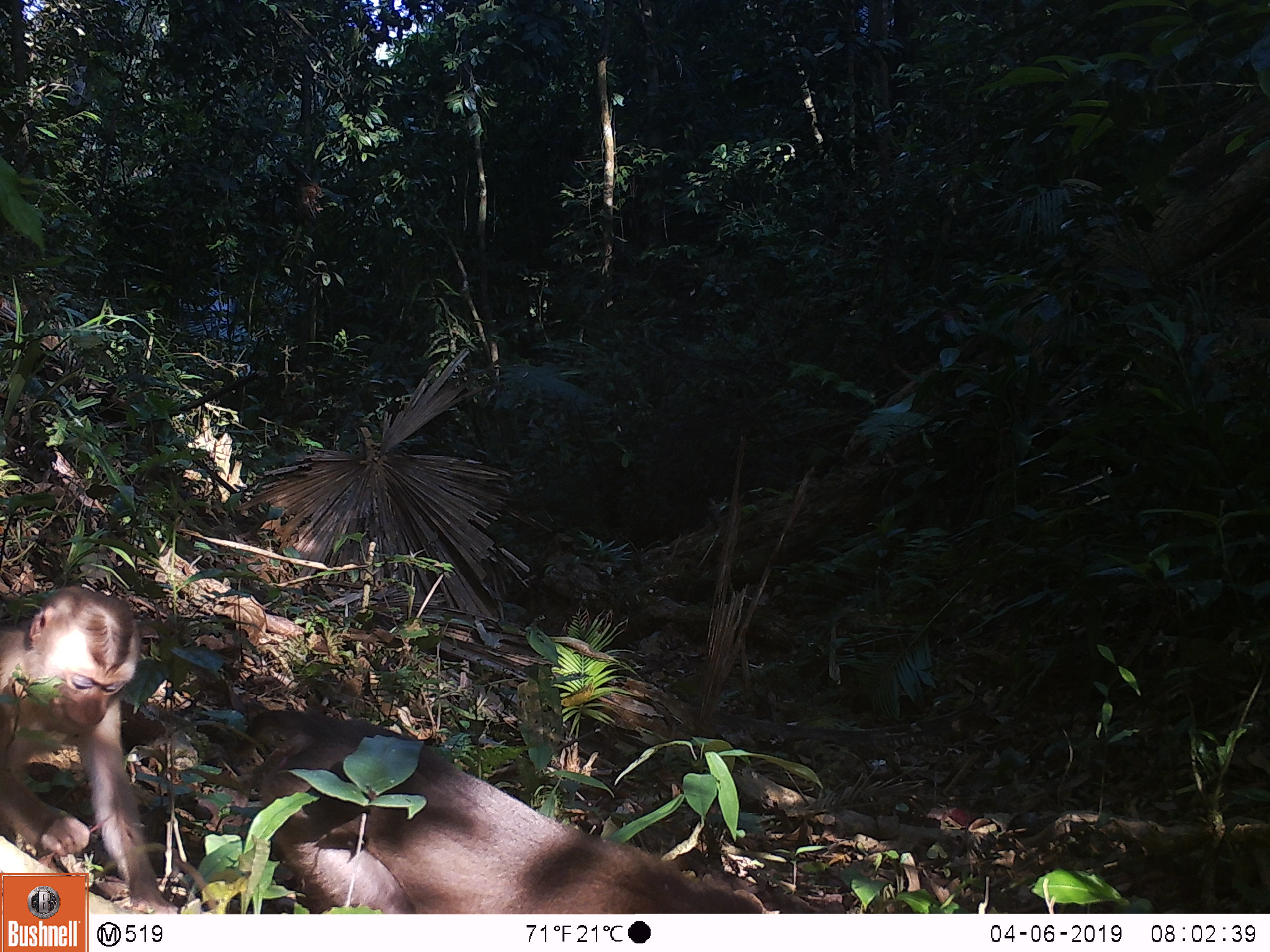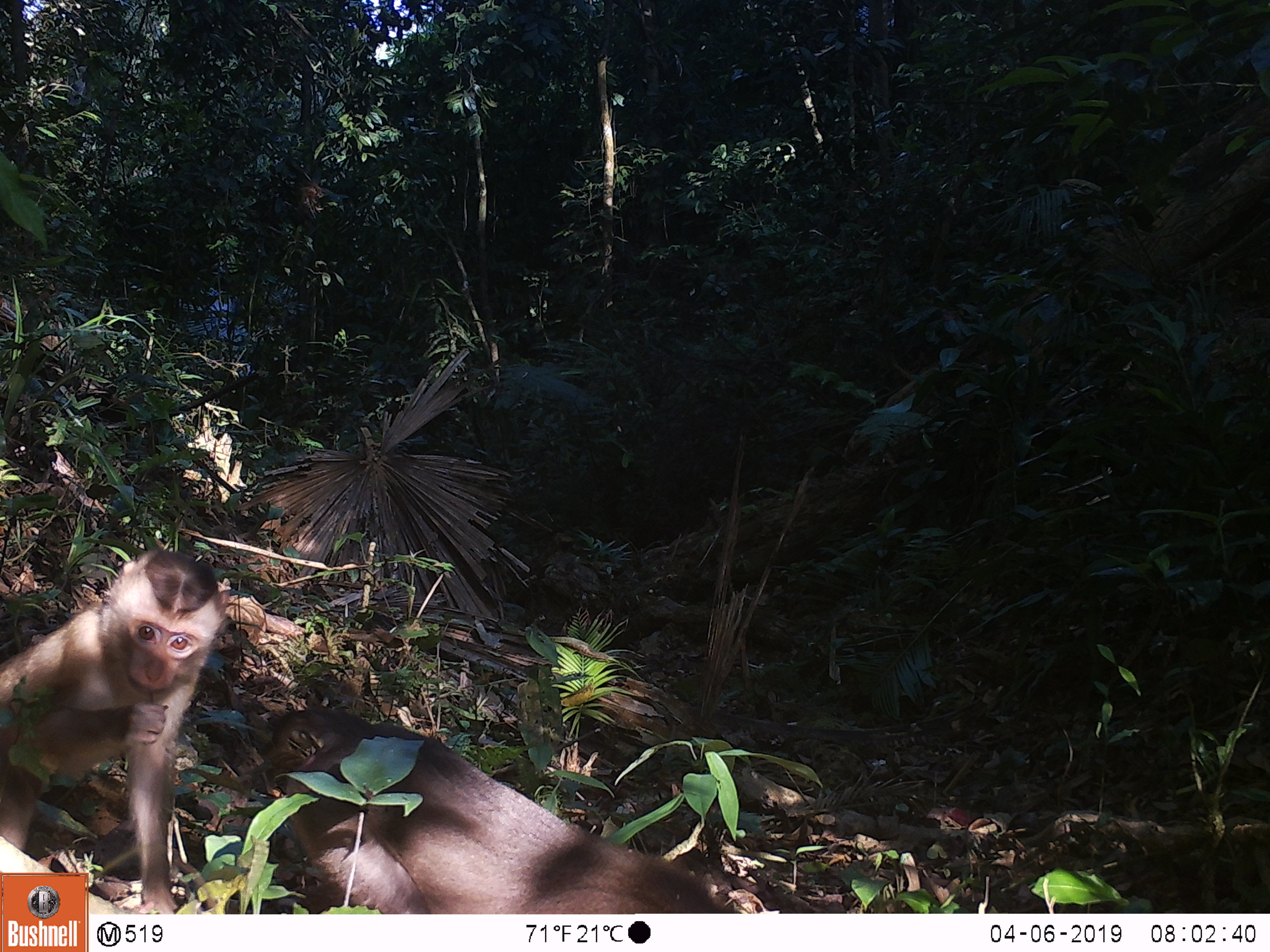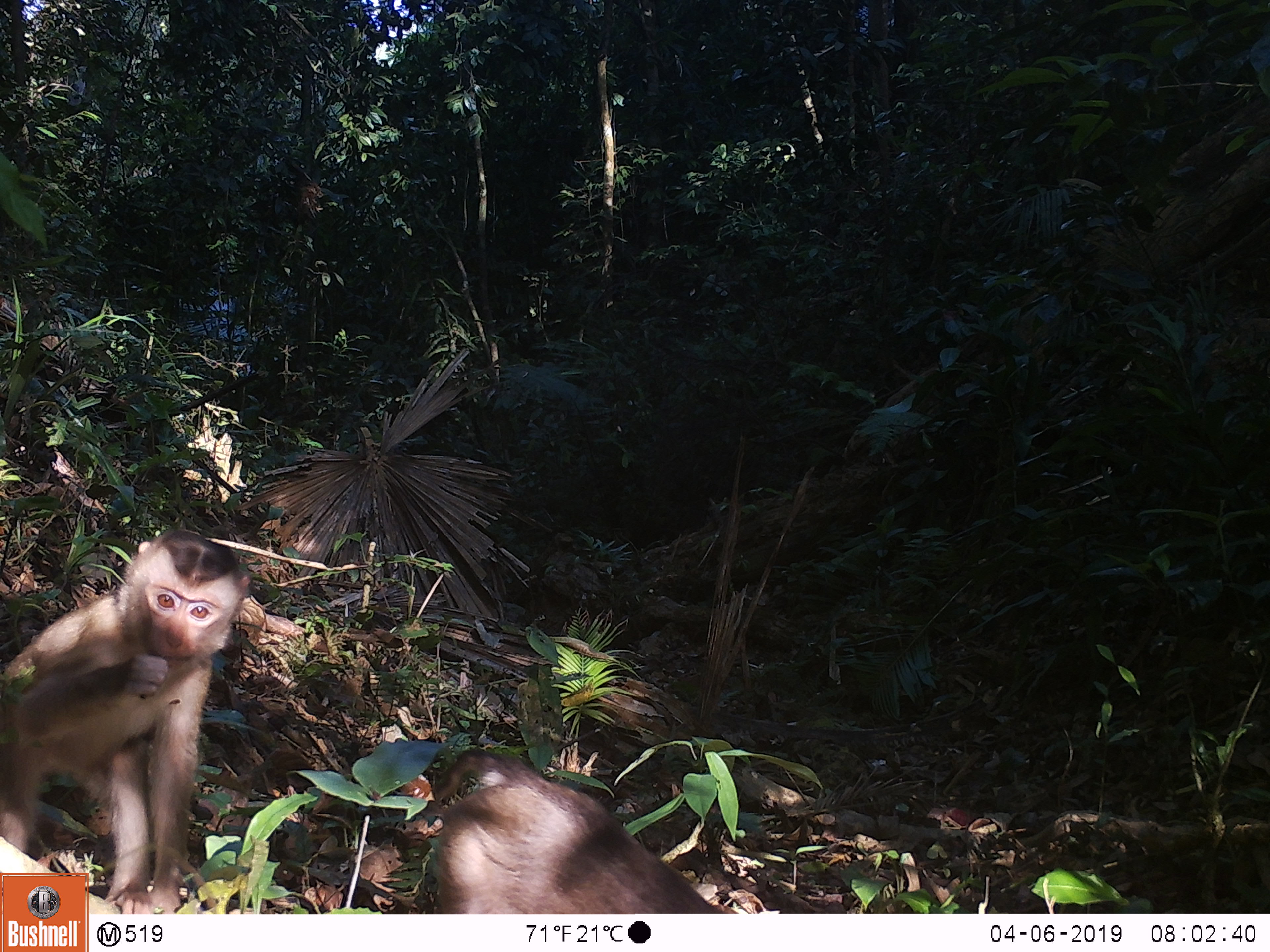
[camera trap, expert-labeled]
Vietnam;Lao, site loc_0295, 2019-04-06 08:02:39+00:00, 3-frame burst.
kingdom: Animalia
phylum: Chordata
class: Mammalia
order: Primates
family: Cercopithecidae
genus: Macaca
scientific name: Macaca nemestrina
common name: pig-tailed macaque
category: pig tailed macaque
Pig tailed macaque (pig-tailed macaque) (Macaca nemestrina). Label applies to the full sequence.